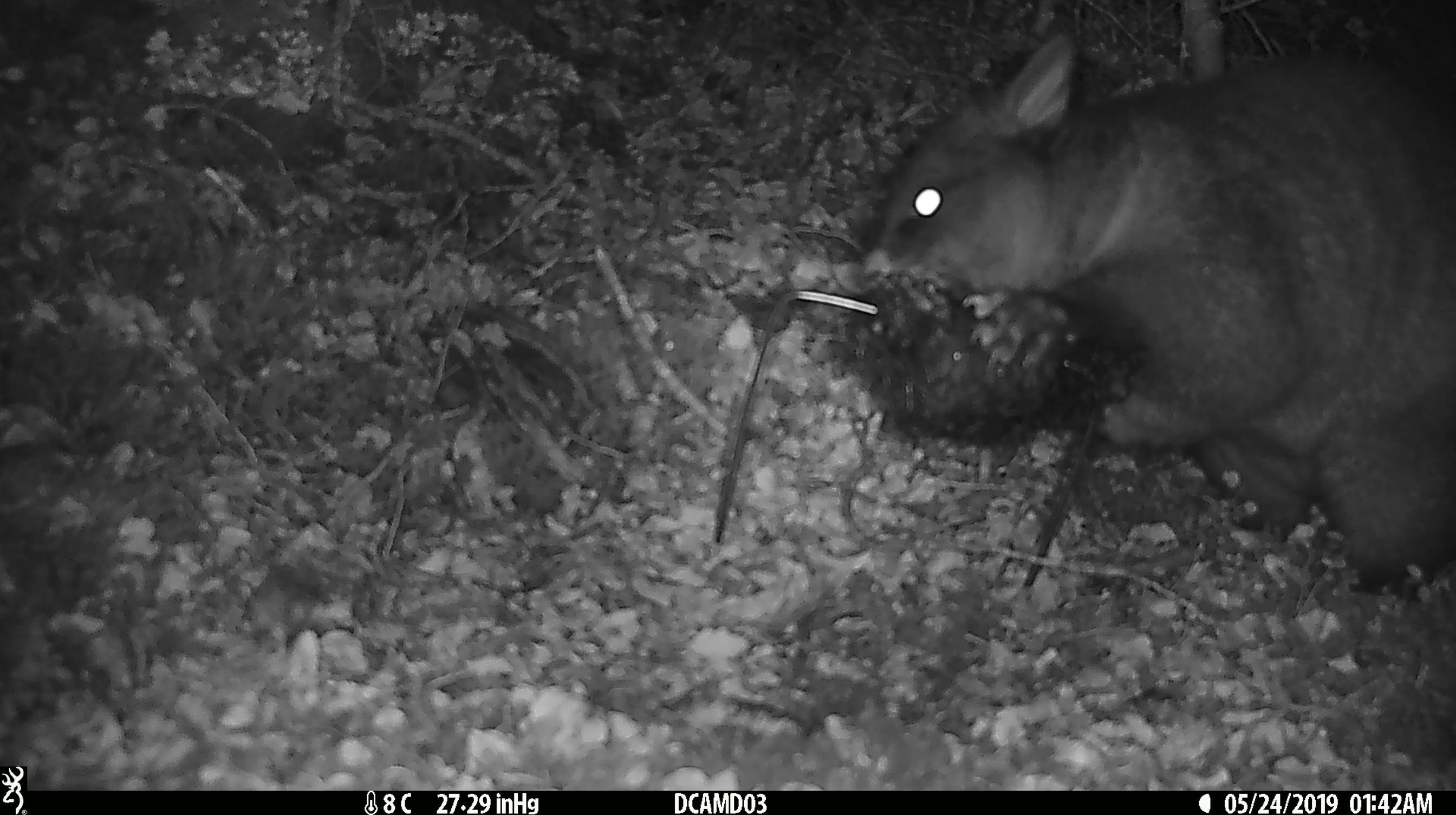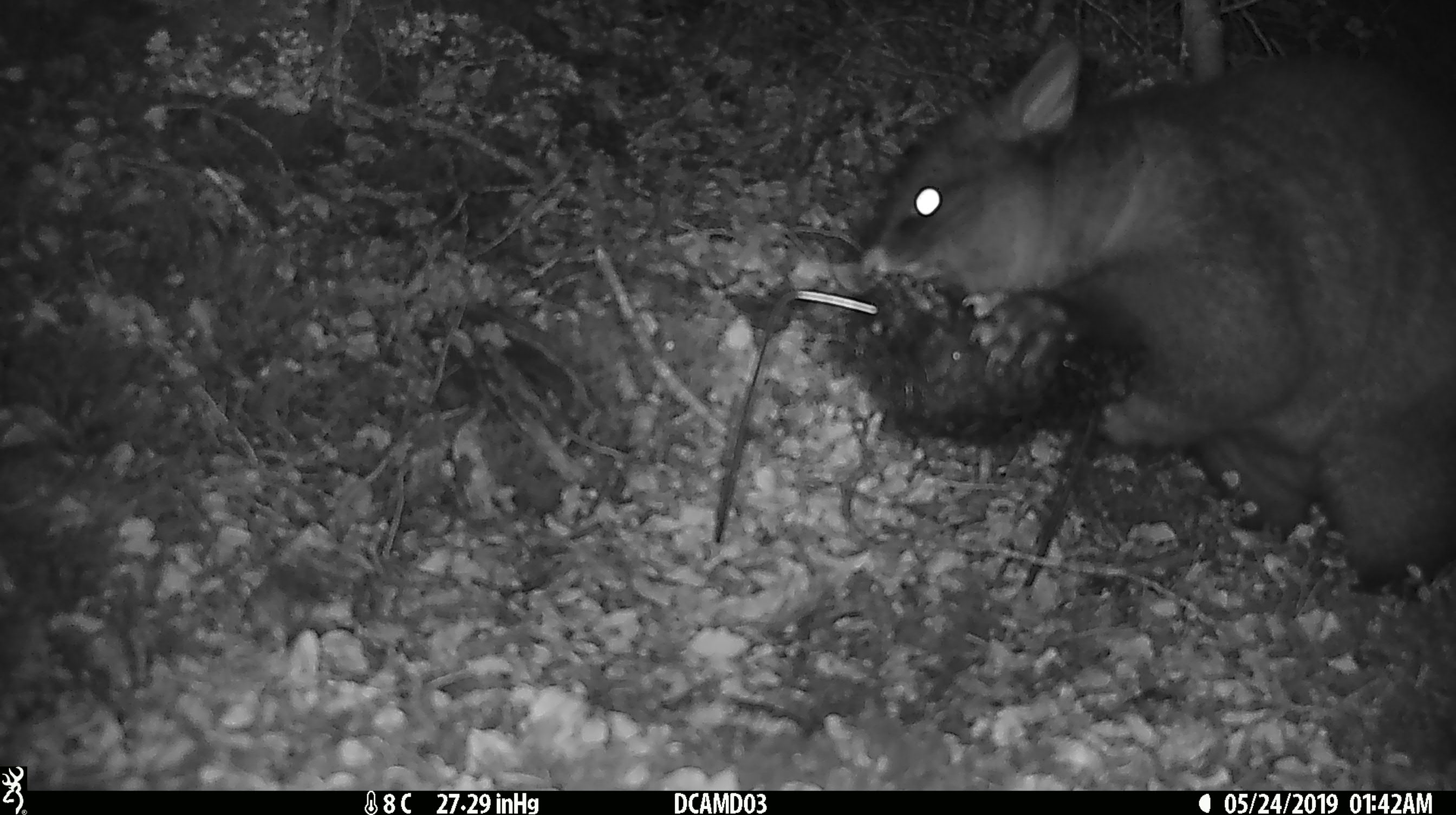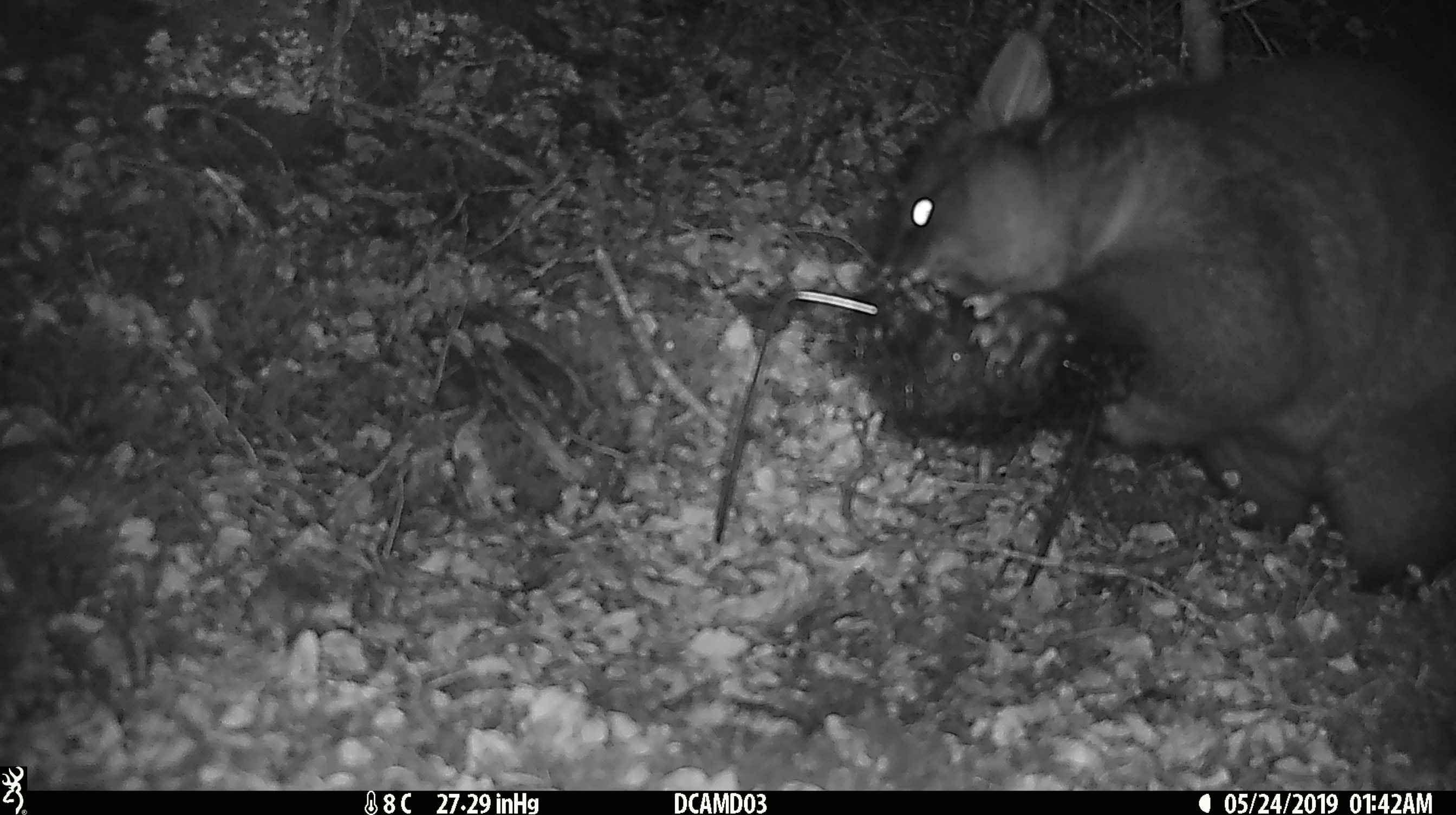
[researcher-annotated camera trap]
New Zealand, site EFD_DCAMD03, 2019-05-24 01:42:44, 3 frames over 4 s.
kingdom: Animalia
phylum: Chordata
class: Mammalia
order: Diprotodontia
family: Phalangeridae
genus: Trichosurus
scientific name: Trichosurus vulpecula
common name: common brushtail possum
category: possum